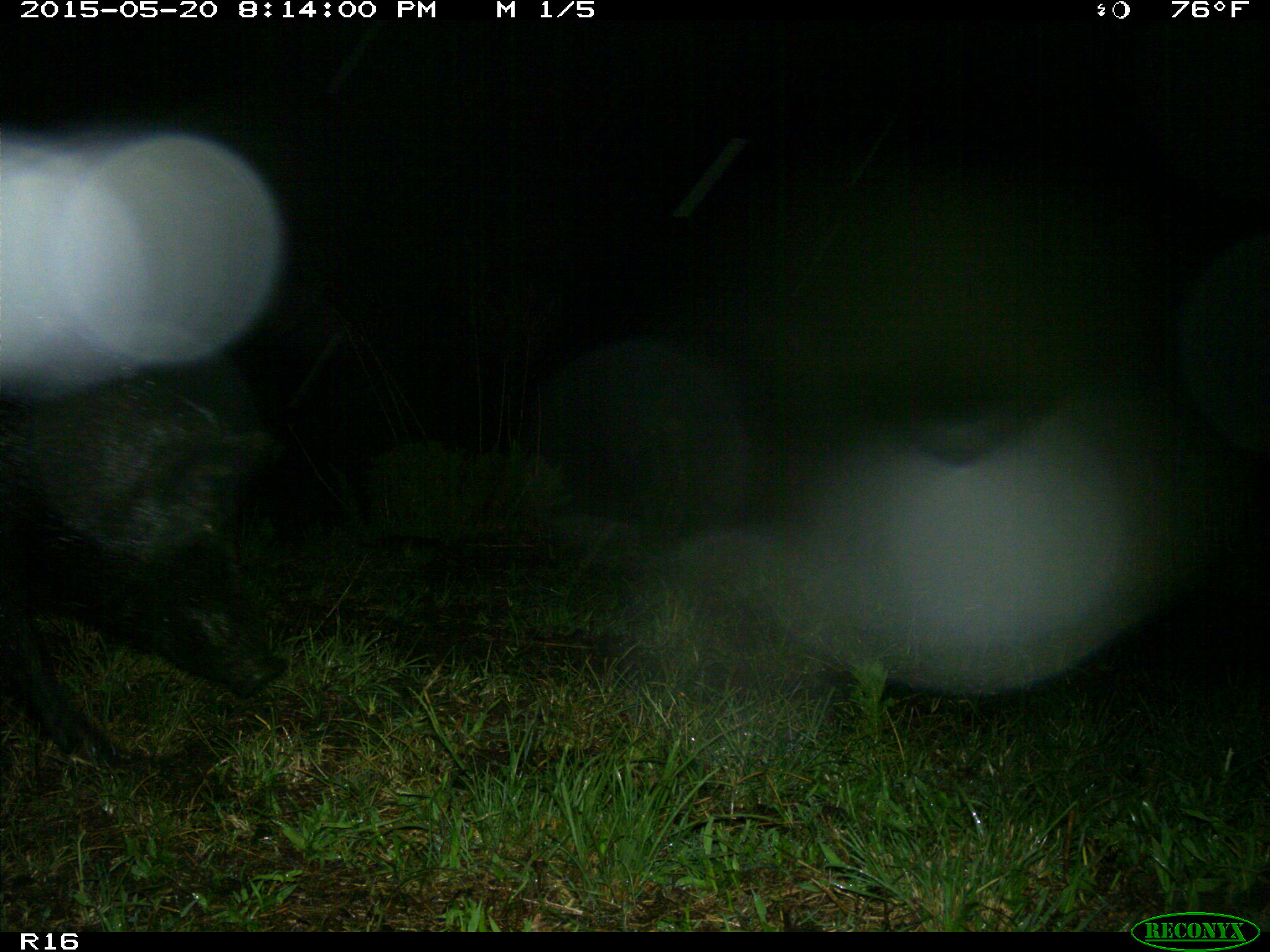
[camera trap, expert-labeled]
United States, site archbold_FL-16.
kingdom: Animalia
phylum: Chordata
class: Mammalia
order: Artiodactyla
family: Suidae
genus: Sus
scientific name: Sus scrofa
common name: wild boar